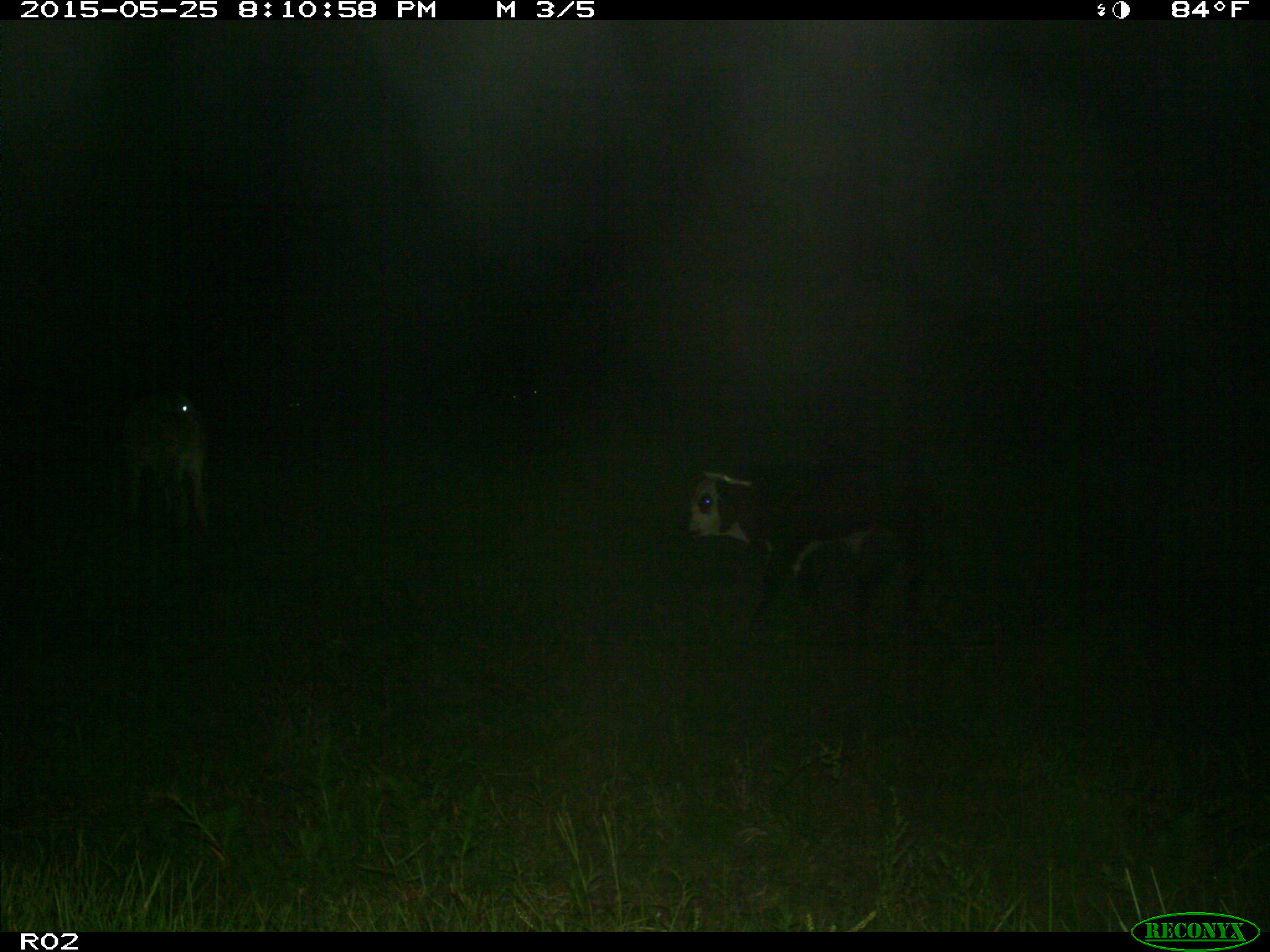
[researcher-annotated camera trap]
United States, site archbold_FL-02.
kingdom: Animalia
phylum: Chordata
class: Mammalia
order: Artiodactyla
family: Bovidae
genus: Bos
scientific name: Bos taurus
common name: domestic cow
Bos taurus (domestic cow).